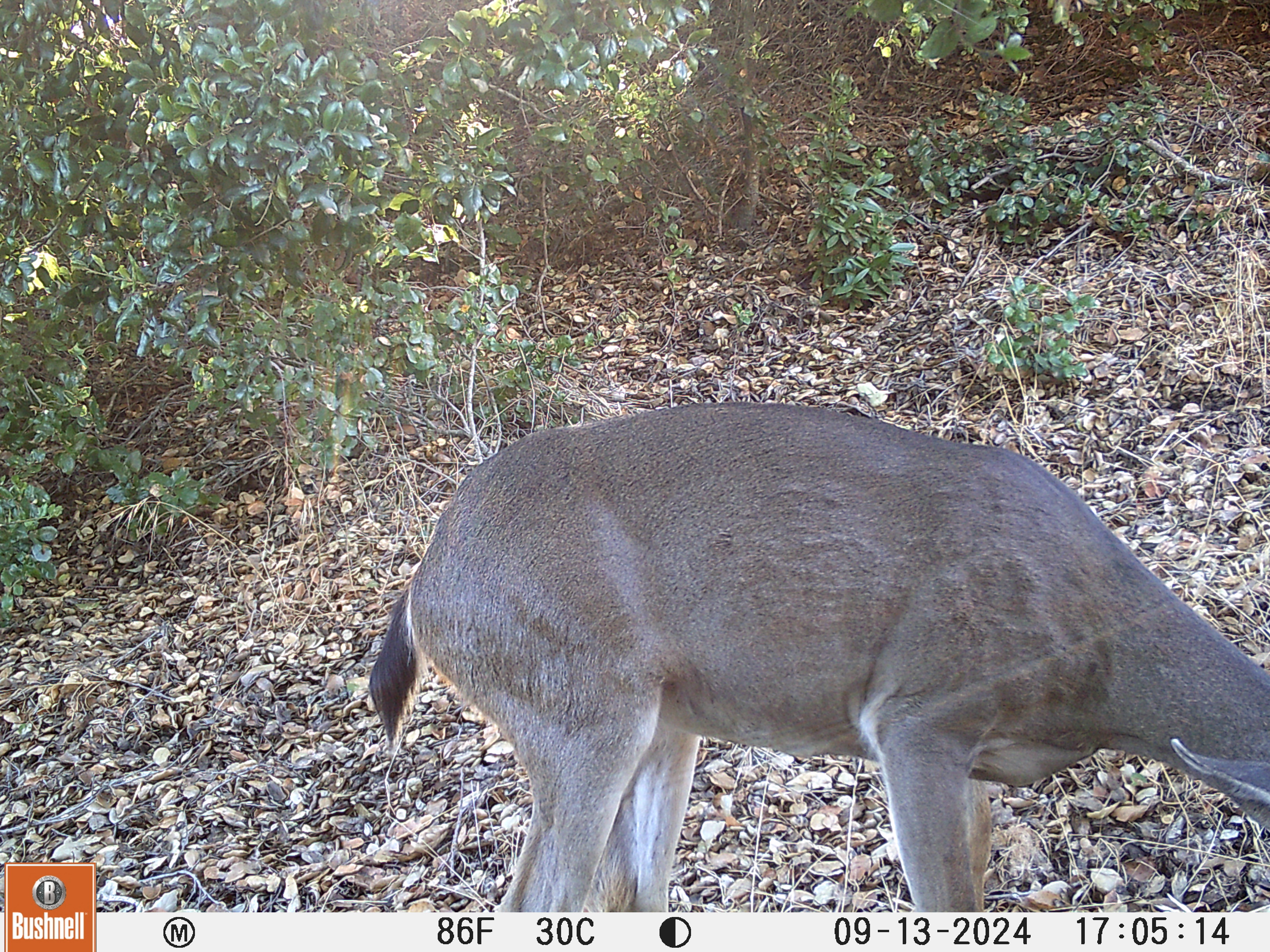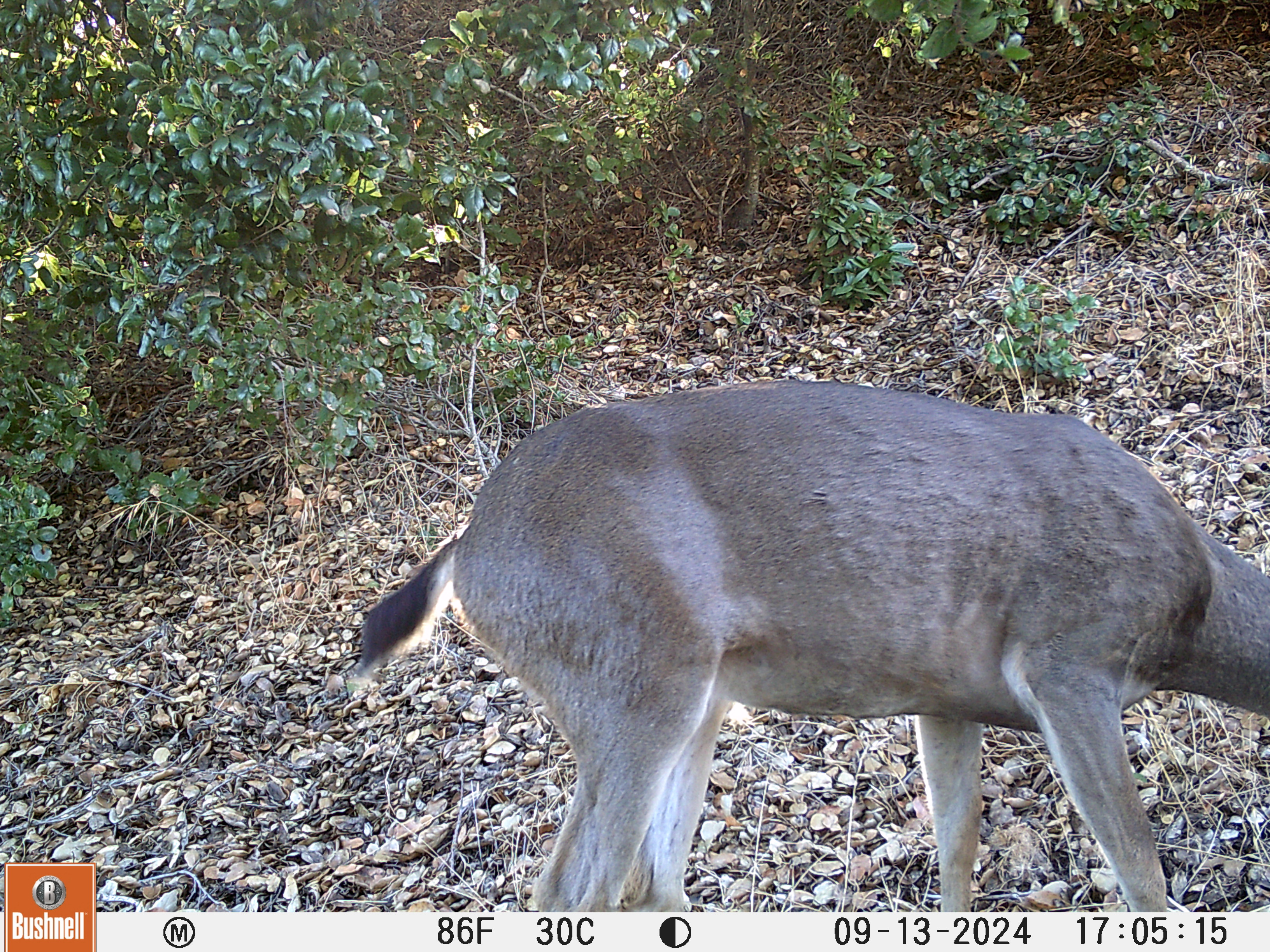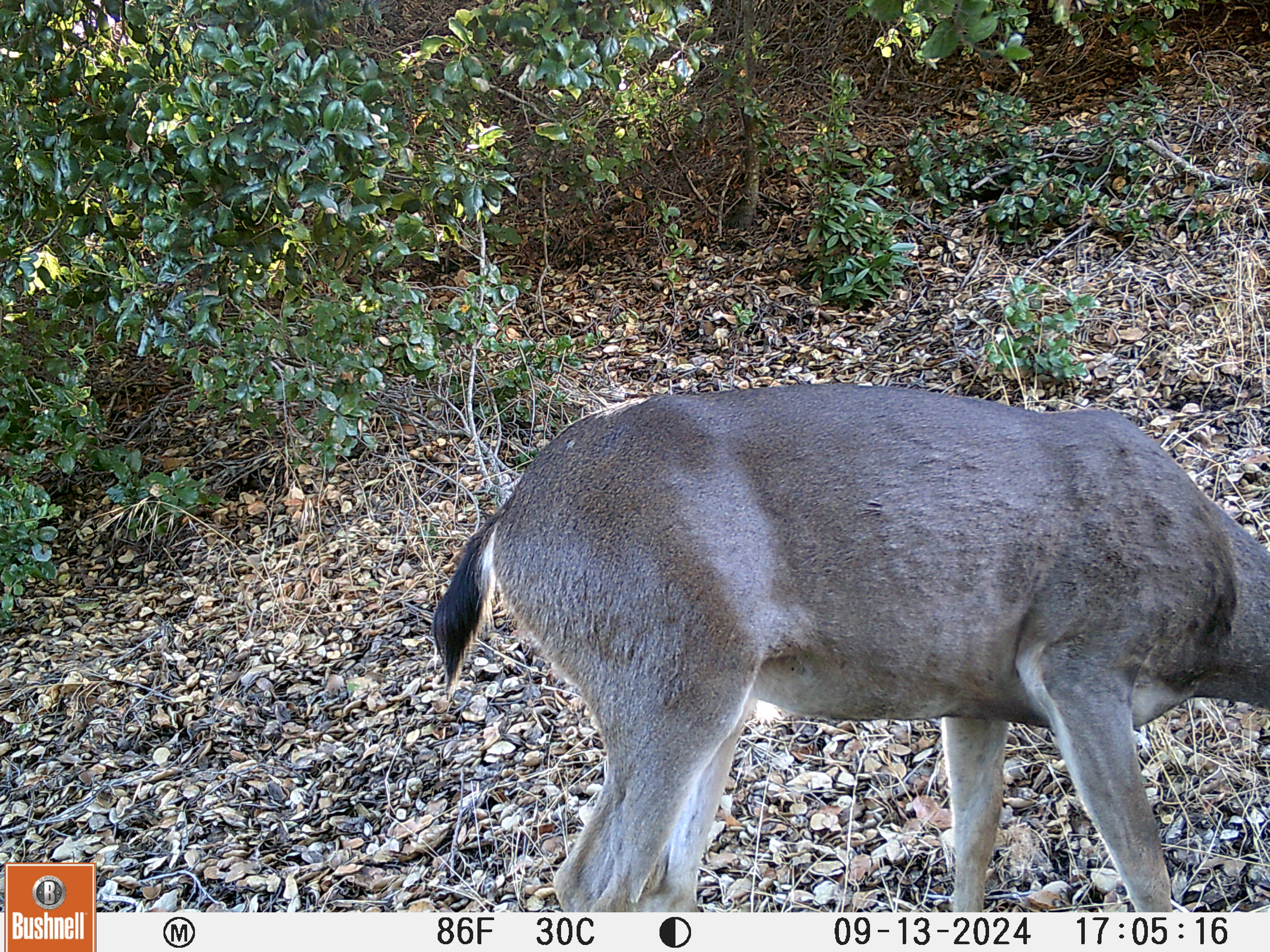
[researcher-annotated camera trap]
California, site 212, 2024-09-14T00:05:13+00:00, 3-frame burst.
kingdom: Animalia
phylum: Chordata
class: Mammalia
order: Artiodactyla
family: Cervidae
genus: Odocoileus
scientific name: Odocoileus hemionus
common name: mule deer